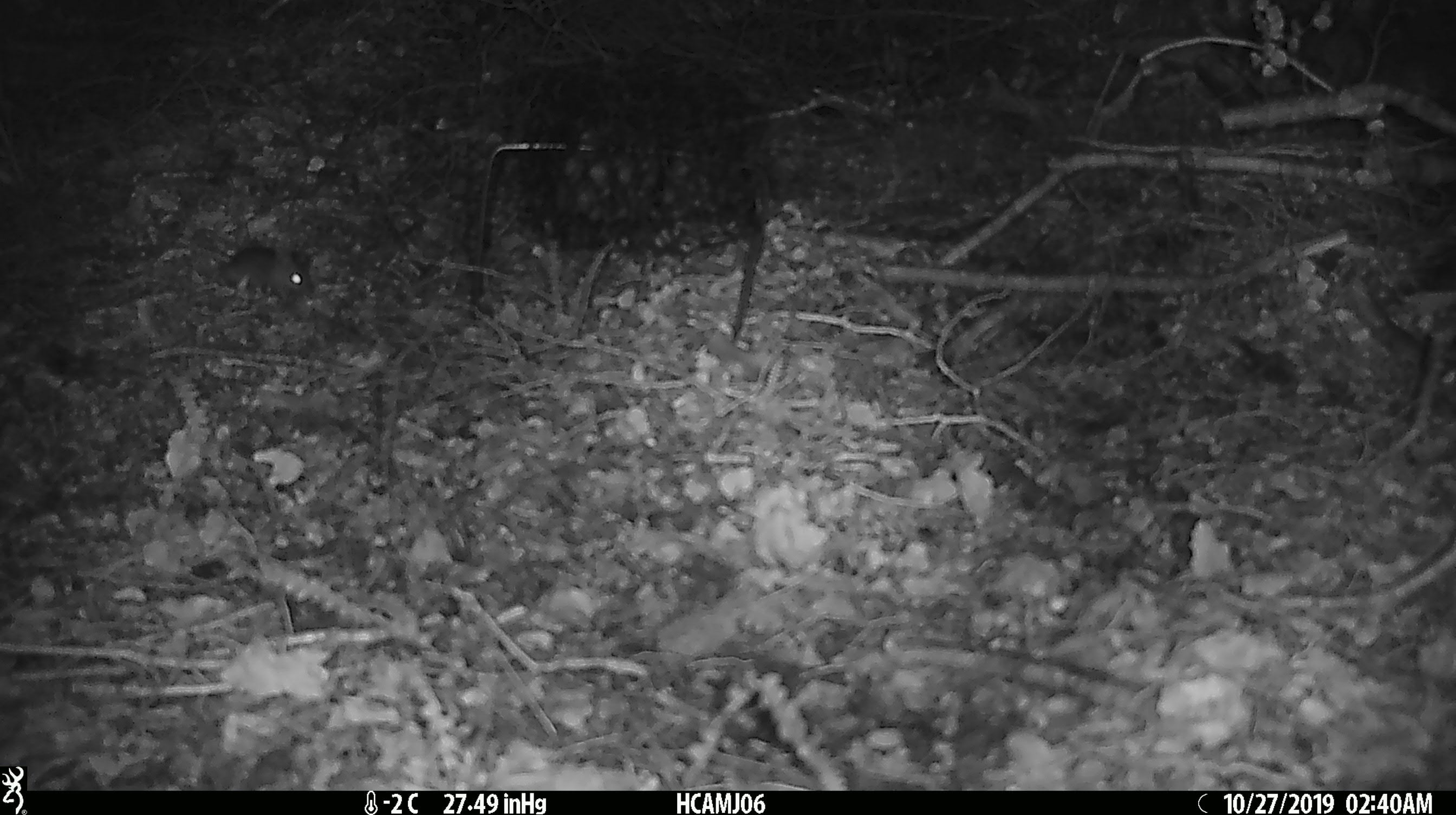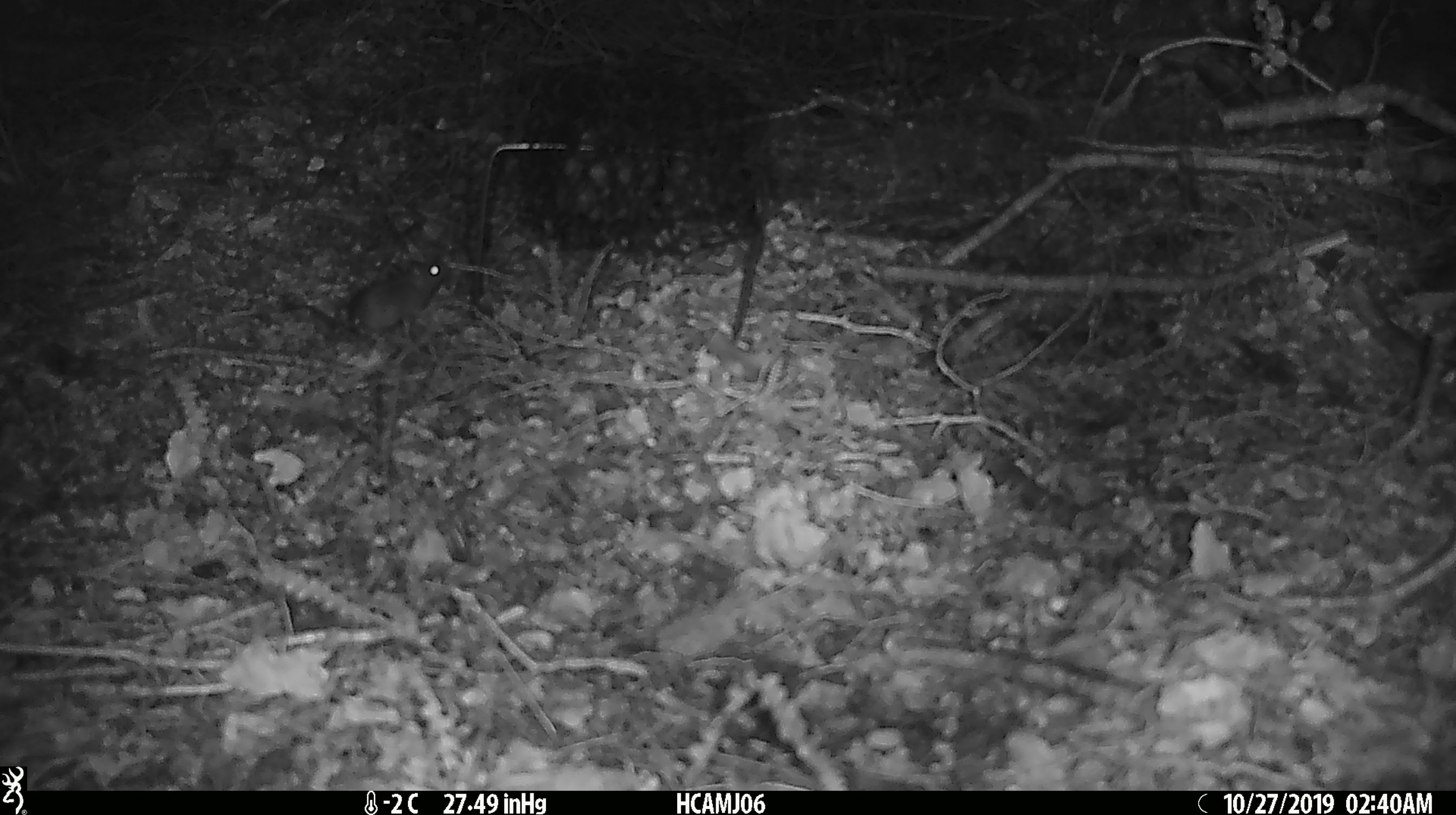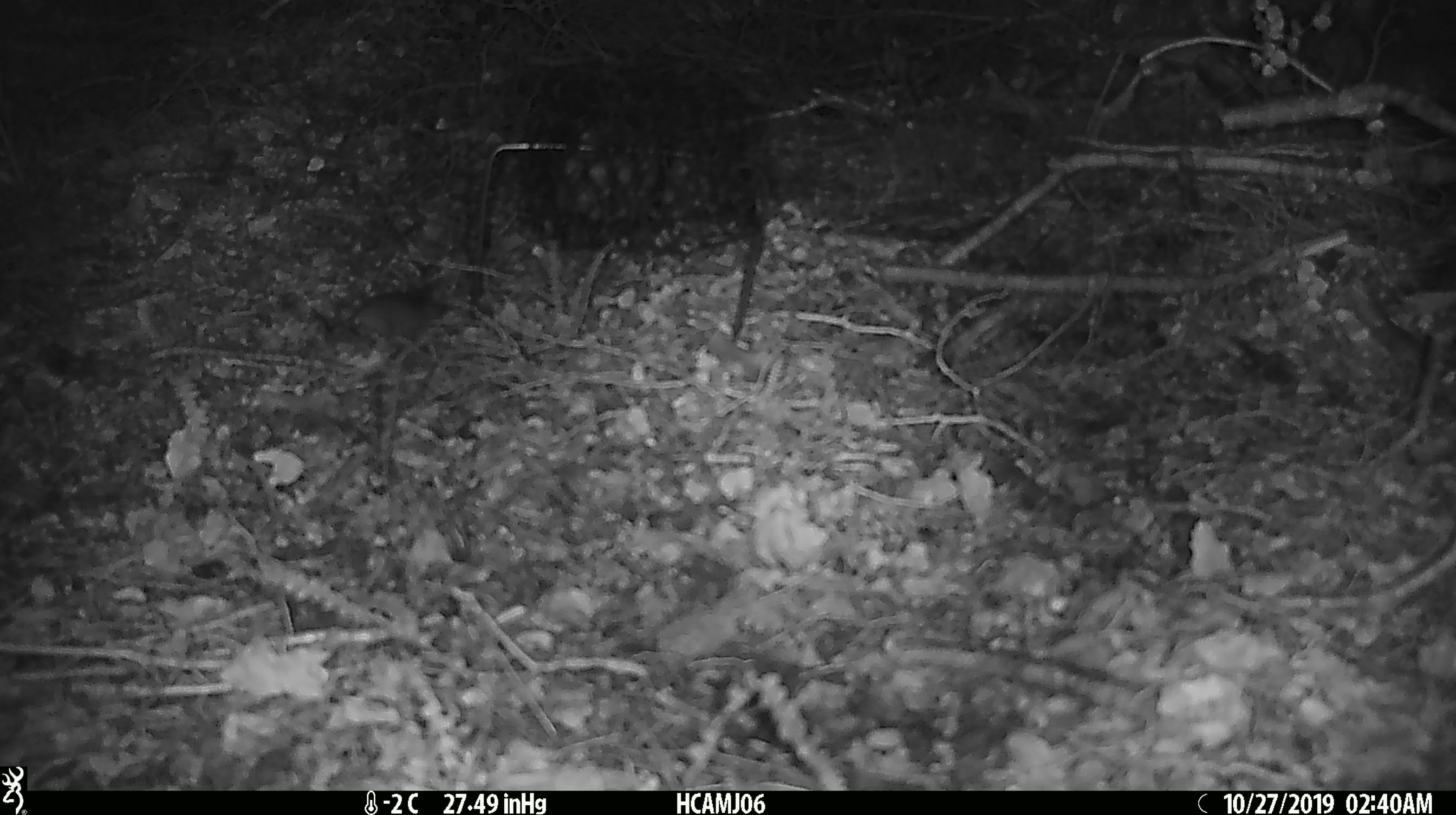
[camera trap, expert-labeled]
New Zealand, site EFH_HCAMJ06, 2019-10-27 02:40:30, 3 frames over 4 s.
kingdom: Animalia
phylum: Chordata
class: Mammalia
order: Rodentia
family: Muridae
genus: Mus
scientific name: Mus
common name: mouse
Mouse (Mus).